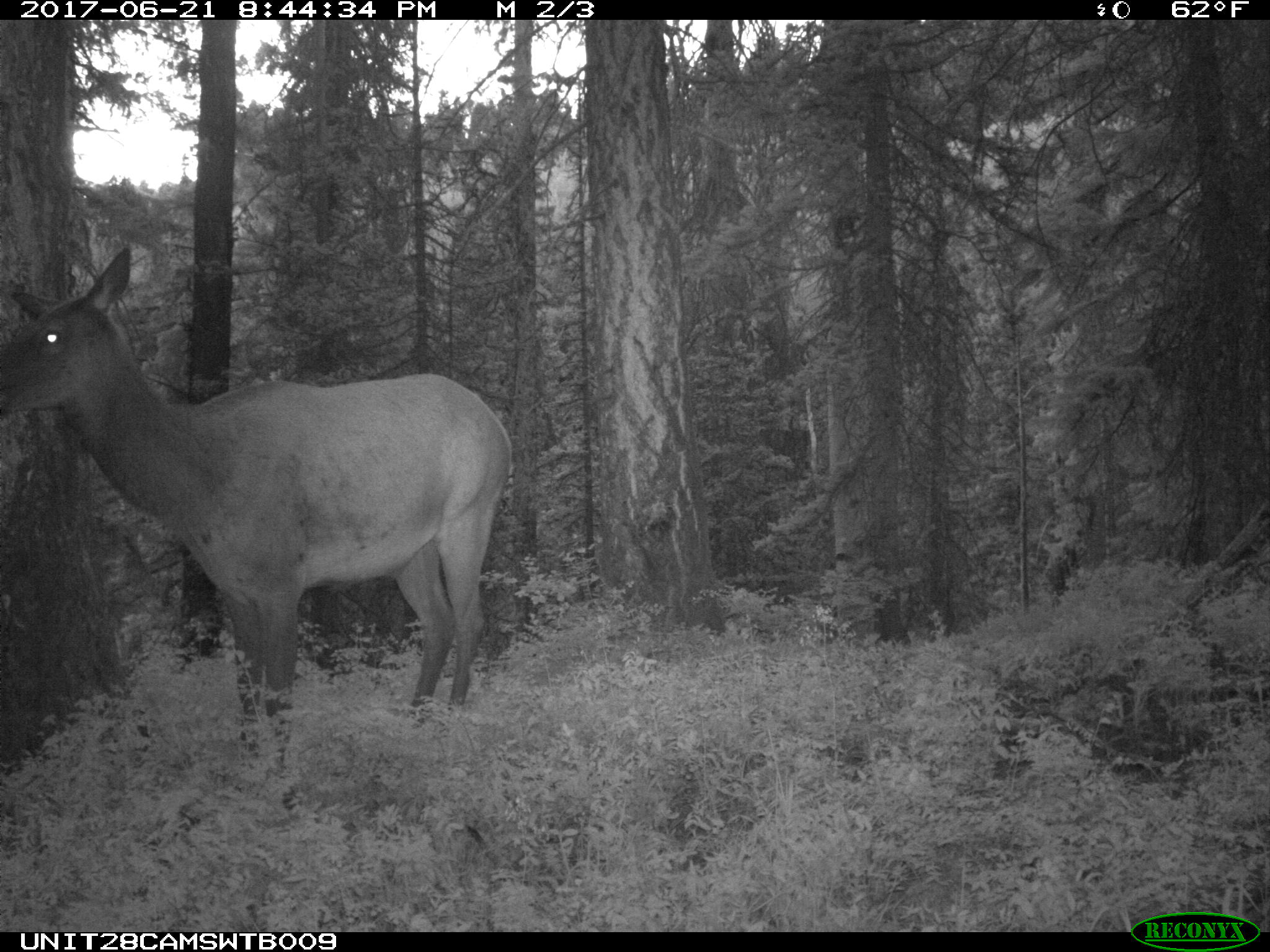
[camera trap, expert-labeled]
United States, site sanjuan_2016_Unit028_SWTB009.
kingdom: Animalia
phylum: Chordata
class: Mammalia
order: Artiodactyla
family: Cervidae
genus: Cervus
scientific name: Cervus elaphus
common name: red deer